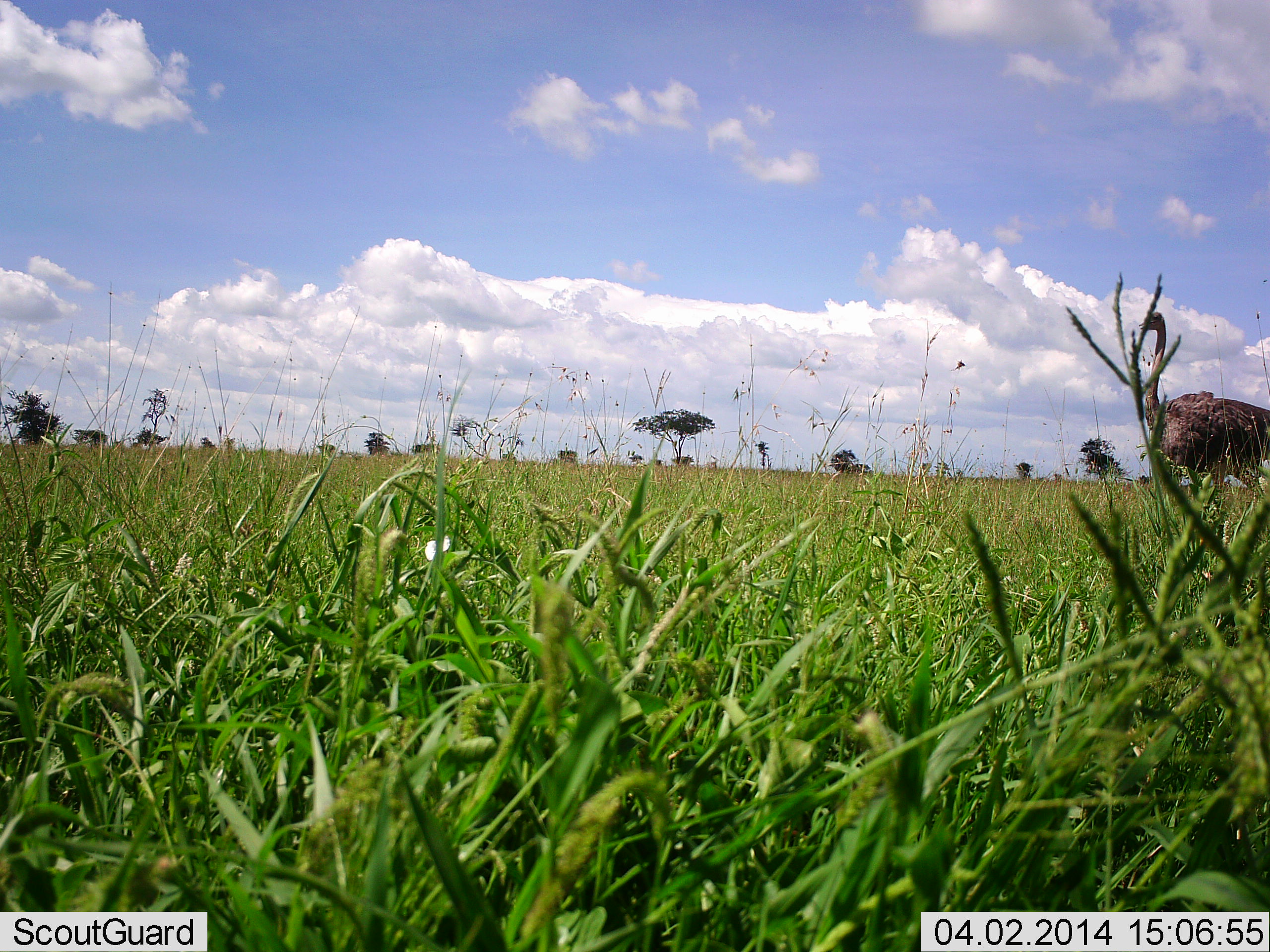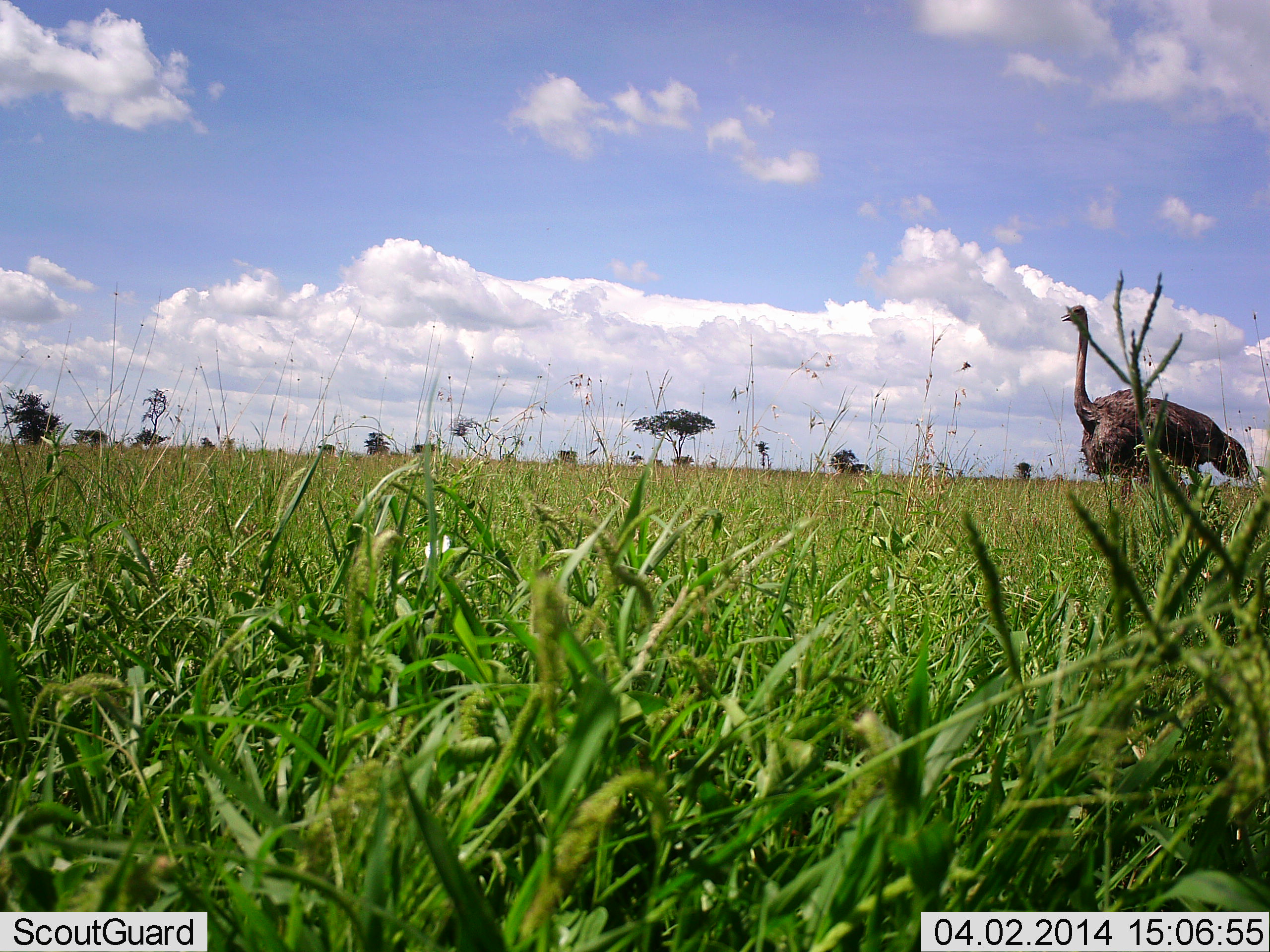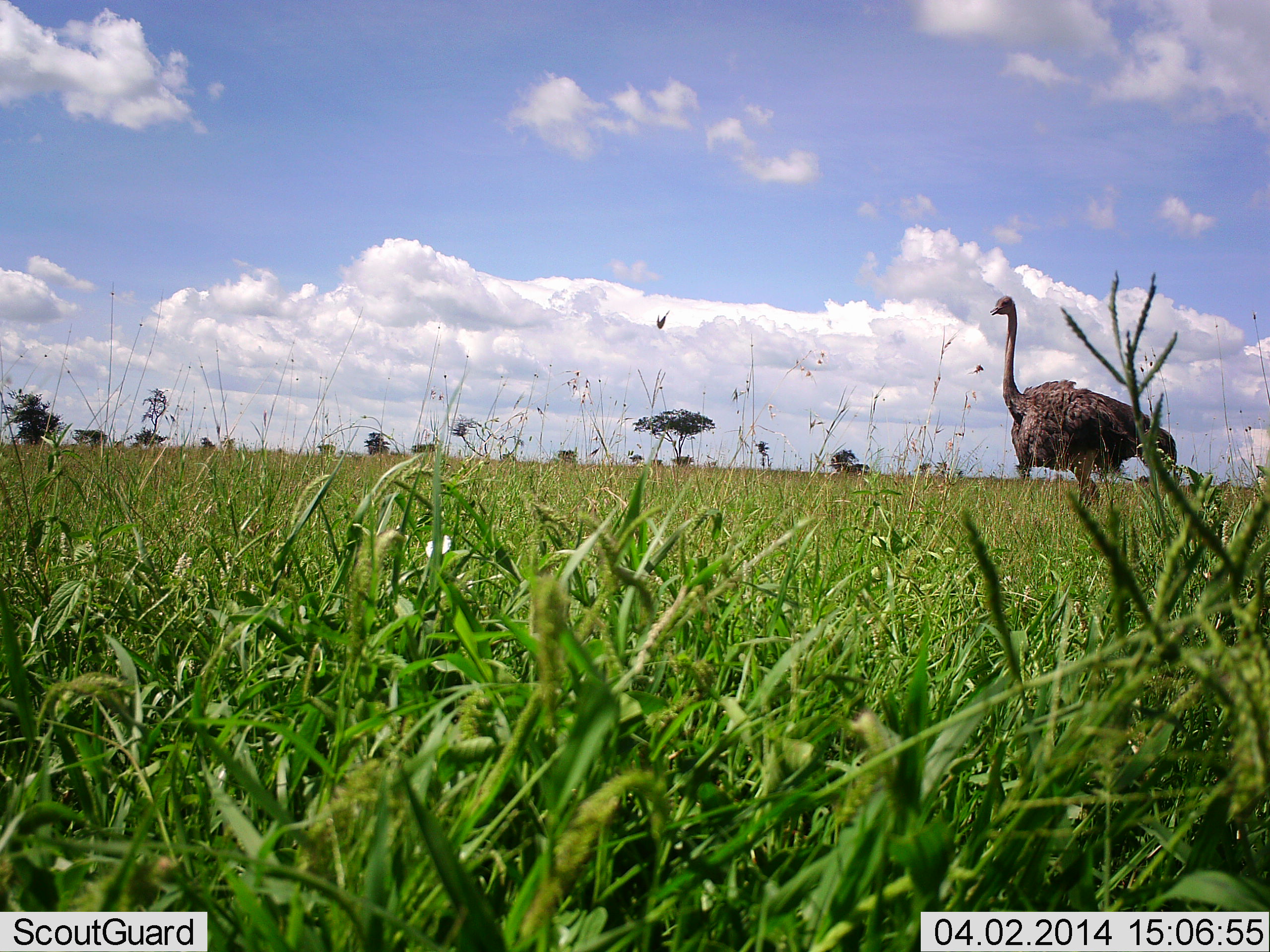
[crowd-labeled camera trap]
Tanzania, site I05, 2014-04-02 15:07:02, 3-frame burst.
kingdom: Animalia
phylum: Chordata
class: Aves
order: Struthioniformes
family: Struthionidae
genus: Struthio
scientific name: Struthio camelus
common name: ostrich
Ostrich (Struthio camelus), count 1. Behavior (volunteer vote fractions): standing 9%, resting 0%, moving 91%, interacting 0%. Young present (vote fraction): 0%. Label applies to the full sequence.